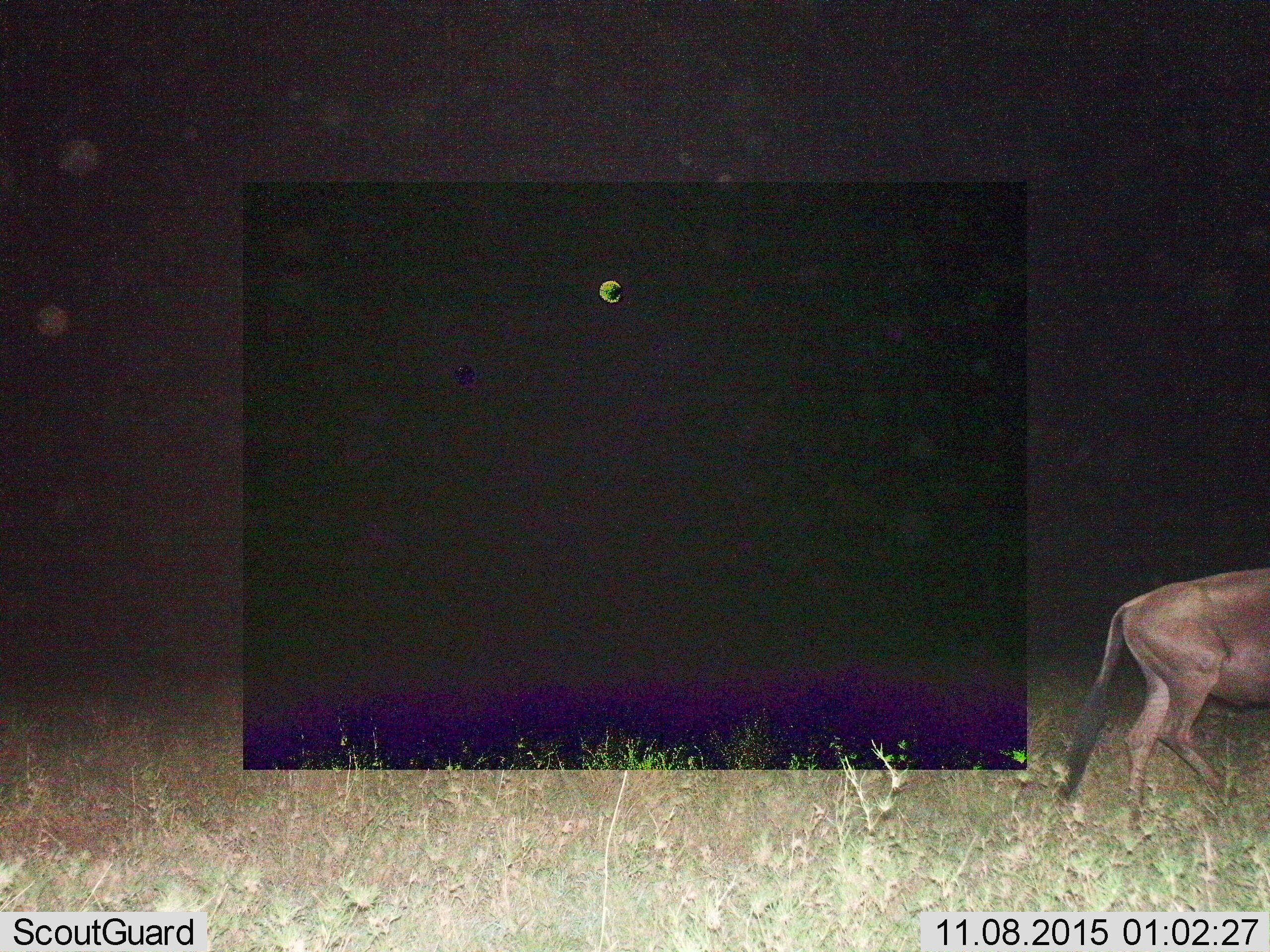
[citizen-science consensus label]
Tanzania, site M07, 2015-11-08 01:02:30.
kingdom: Animalia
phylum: Chordata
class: Mammalia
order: Artiodactyla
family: Bovidae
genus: Connochaetes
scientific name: Connochaetes taurinus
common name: blue wildebeest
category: wildebeest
Wildebeest (blue wildebeest) (Connochaetes taurinus), count 1. Behavior (volunteer vote fractions): standing 14%, resting 0%, moving 100%, interacting 0%. Young present (vote fraction): 0%. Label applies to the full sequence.